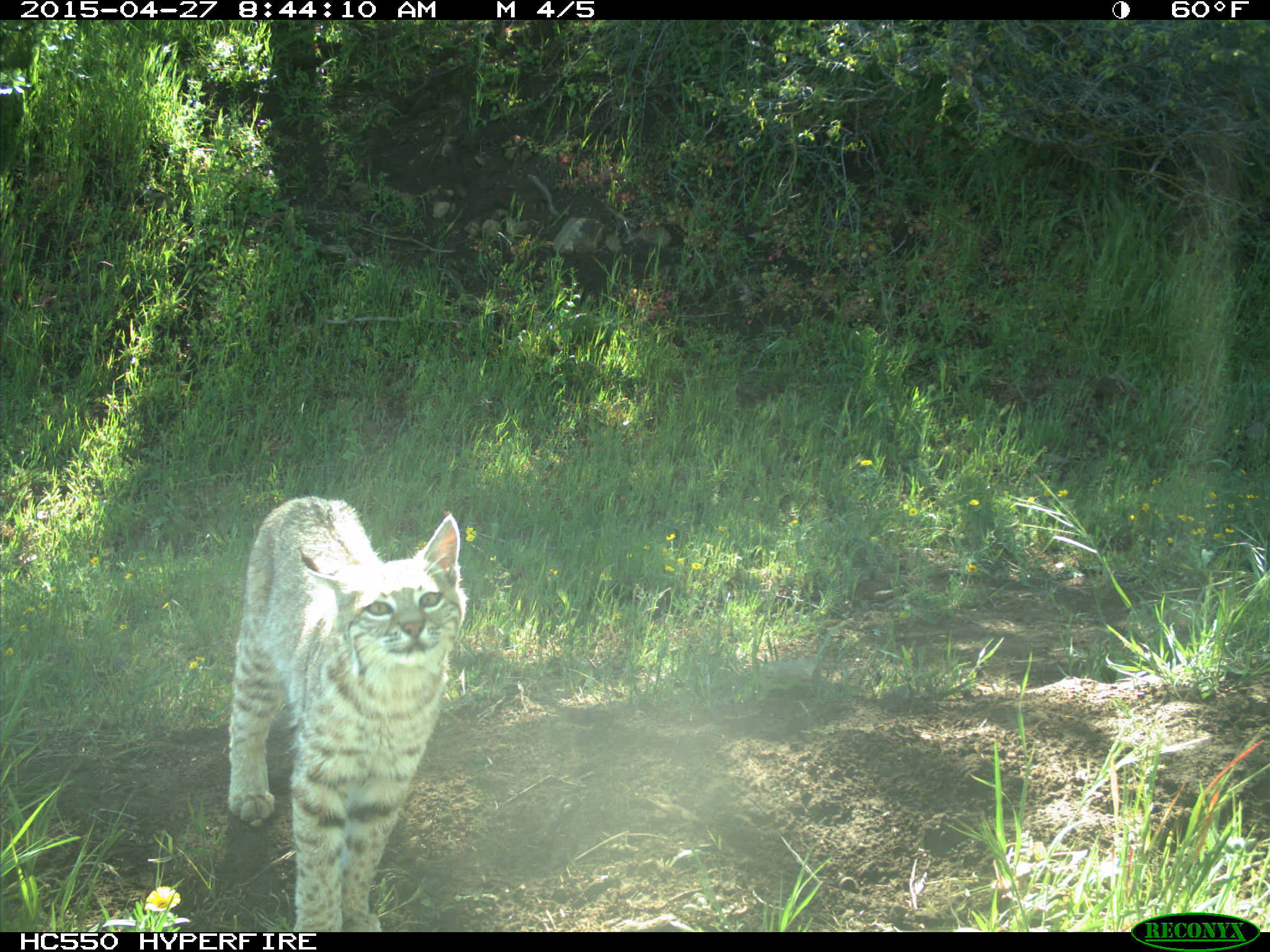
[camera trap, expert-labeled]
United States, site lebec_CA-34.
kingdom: Animalia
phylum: Chordata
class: Mammalia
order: Carnivora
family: Felidae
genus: Lynx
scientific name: Lynx rufus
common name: bobcat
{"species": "Lynx rufus (bobcat)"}